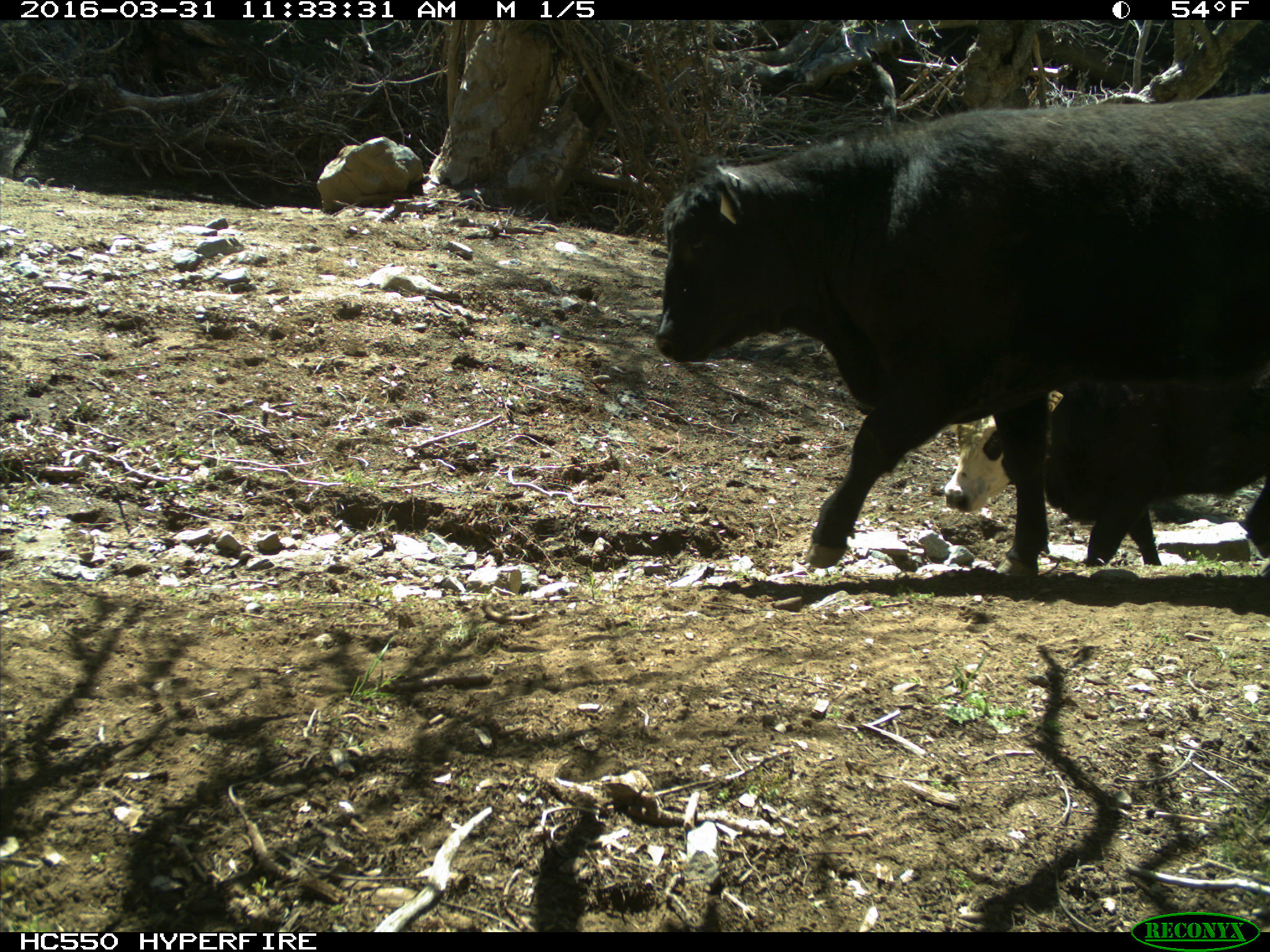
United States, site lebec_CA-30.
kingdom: Animalia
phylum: Chordata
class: Mammalia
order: Artiodactyla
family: Bovidae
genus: Bos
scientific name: Bos taurus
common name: domestic cow